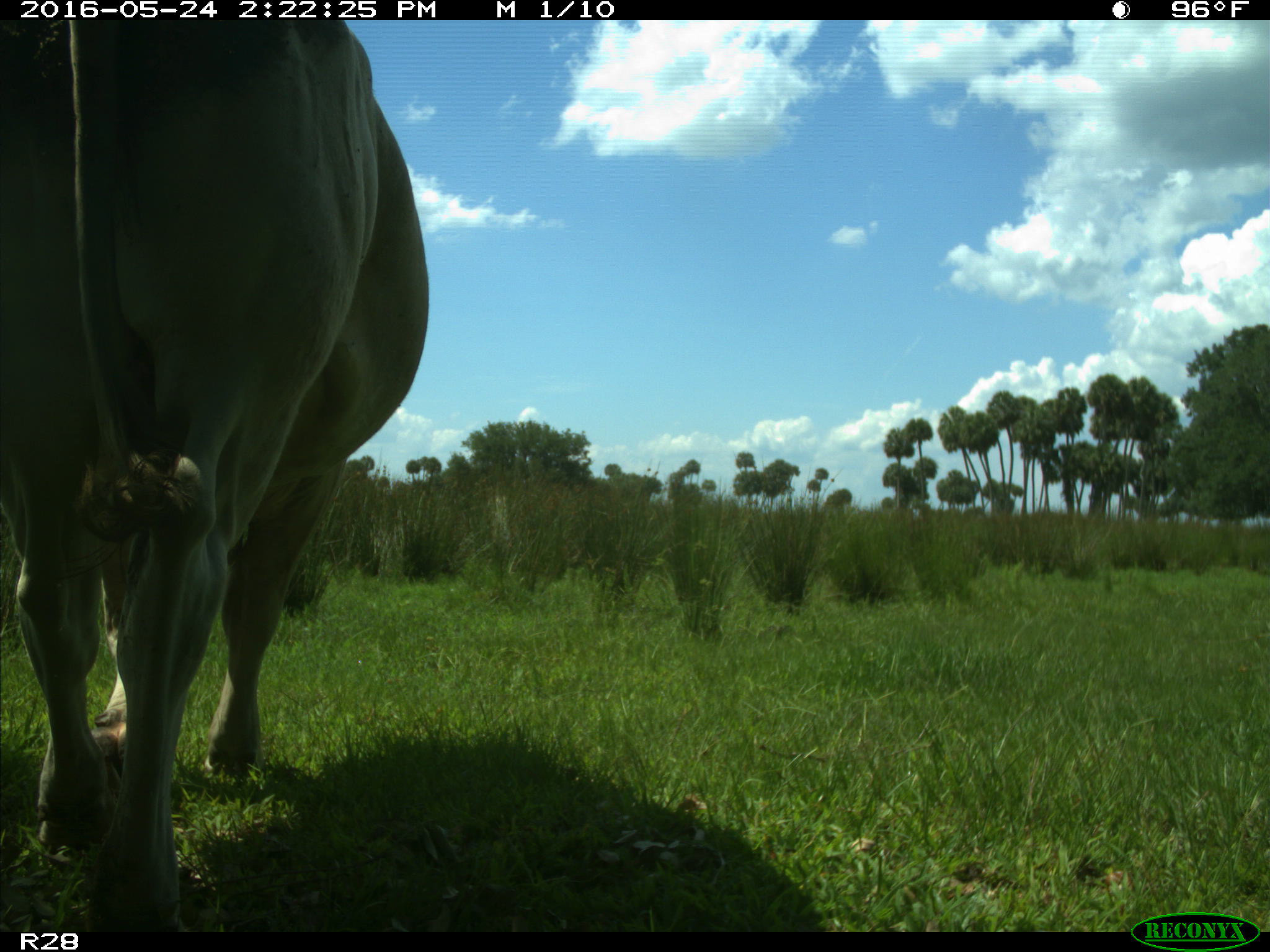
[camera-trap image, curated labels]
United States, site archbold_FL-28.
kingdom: Animalia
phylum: Chordata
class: Mammalia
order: Artiodactyla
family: Bovidae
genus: Bos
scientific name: Bos taurus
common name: domestic cow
Bos taurus (domestic cow).